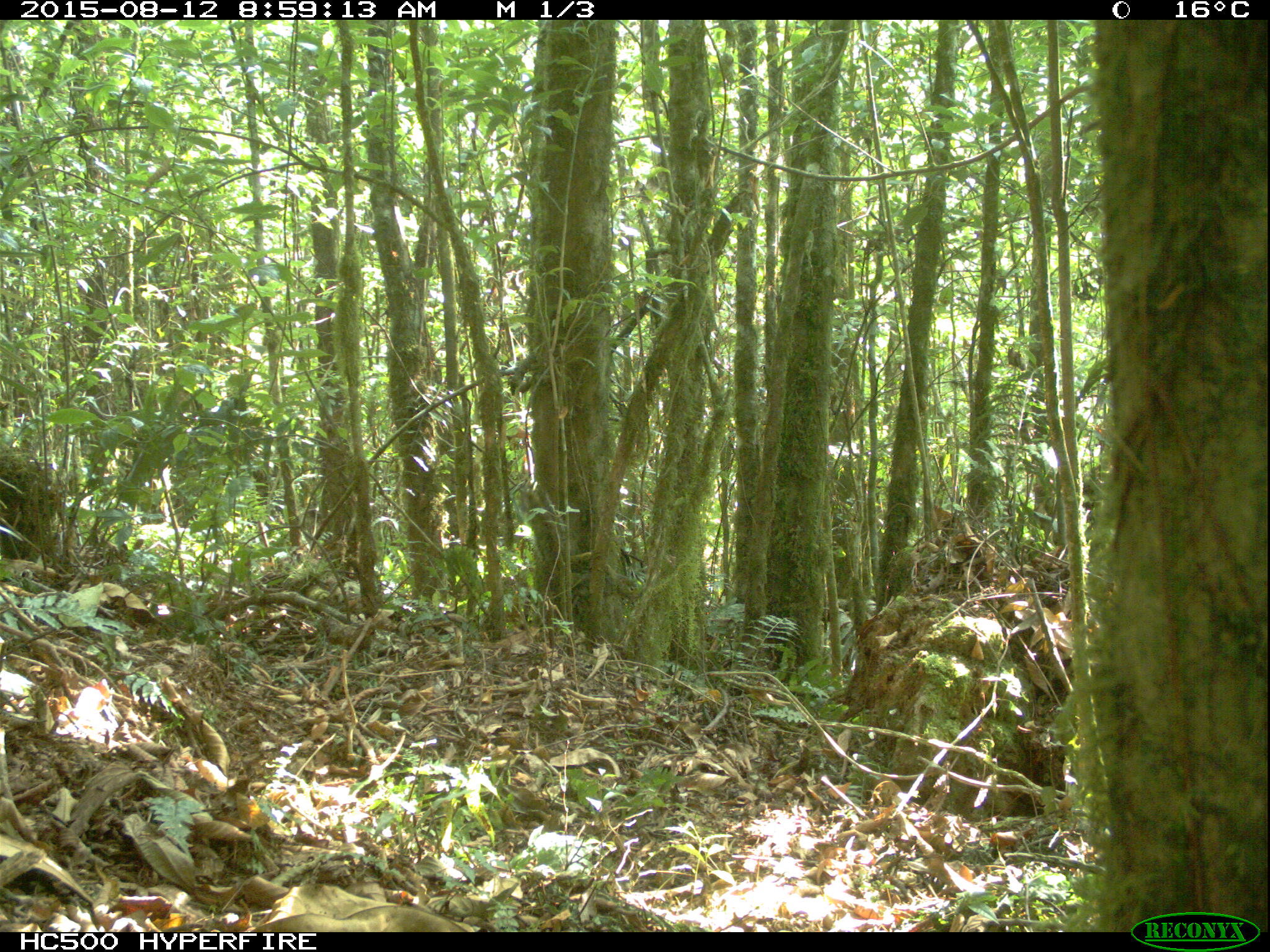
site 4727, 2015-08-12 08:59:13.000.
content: unidentified animal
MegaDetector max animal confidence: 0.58